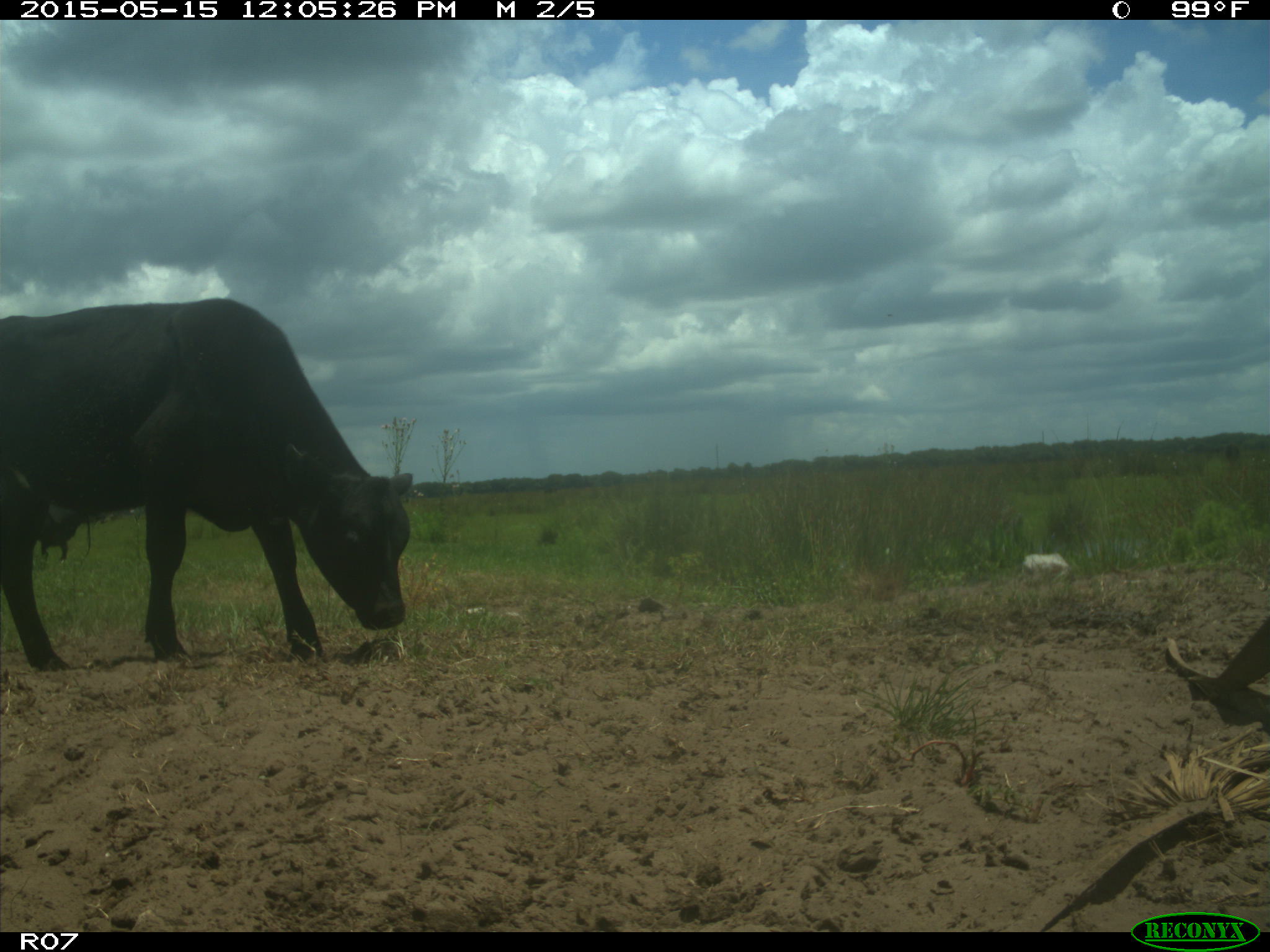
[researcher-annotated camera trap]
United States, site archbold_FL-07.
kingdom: Animalia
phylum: Chordata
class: Mammalia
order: Artiodactyla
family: Bovidae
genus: Bos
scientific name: Bos taurus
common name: domestic cow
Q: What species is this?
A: Bos taurus (domestic cow).